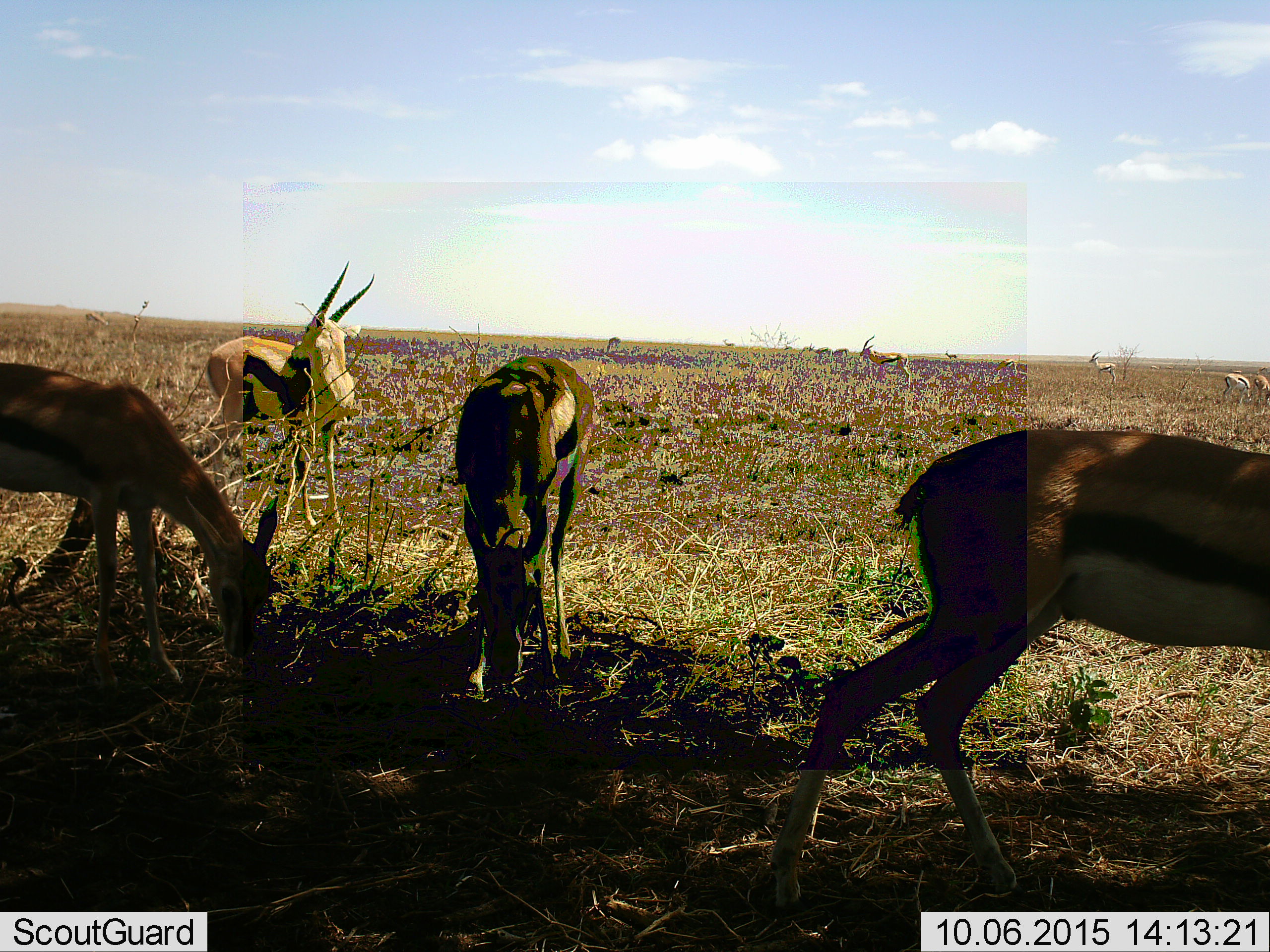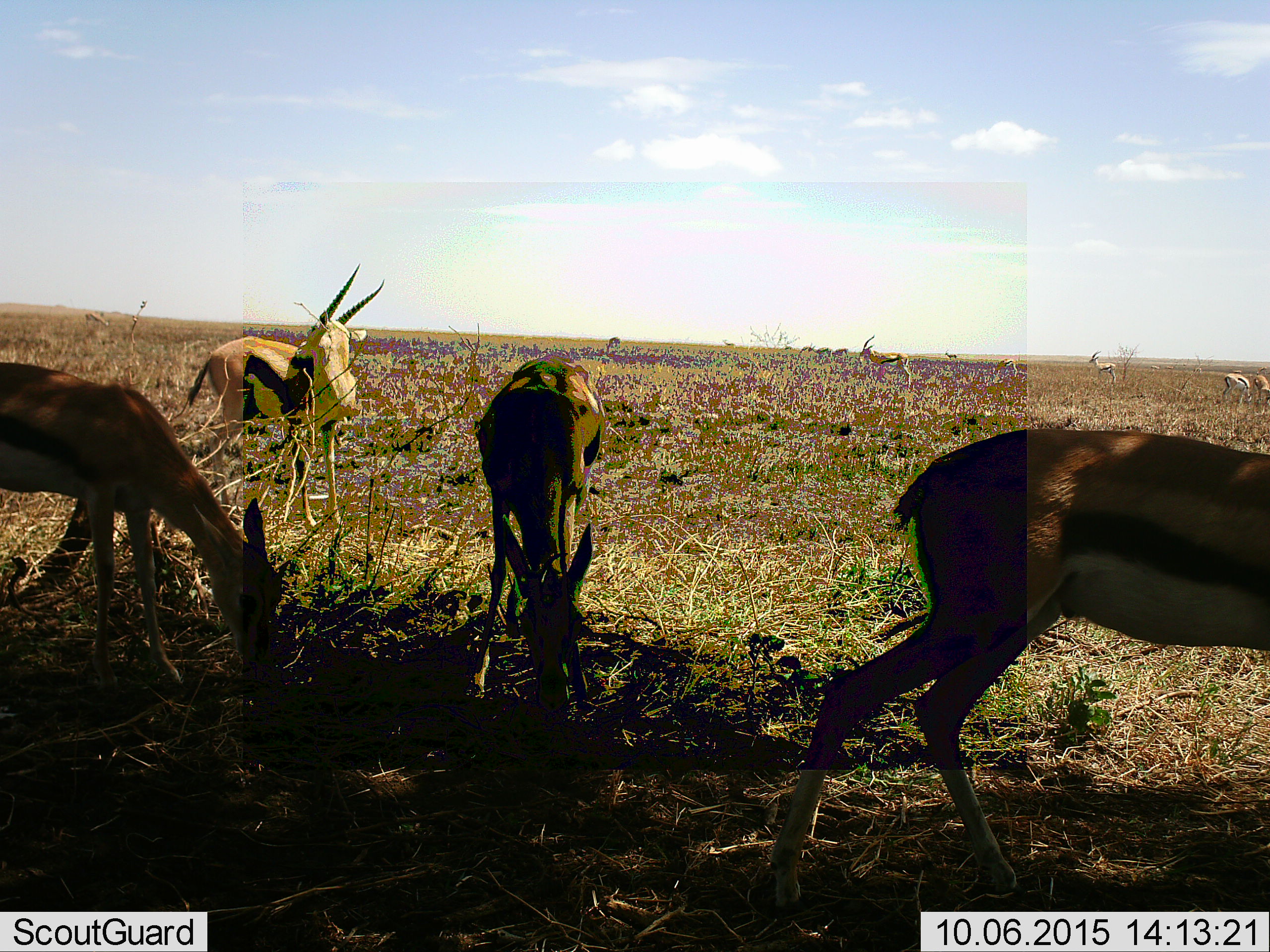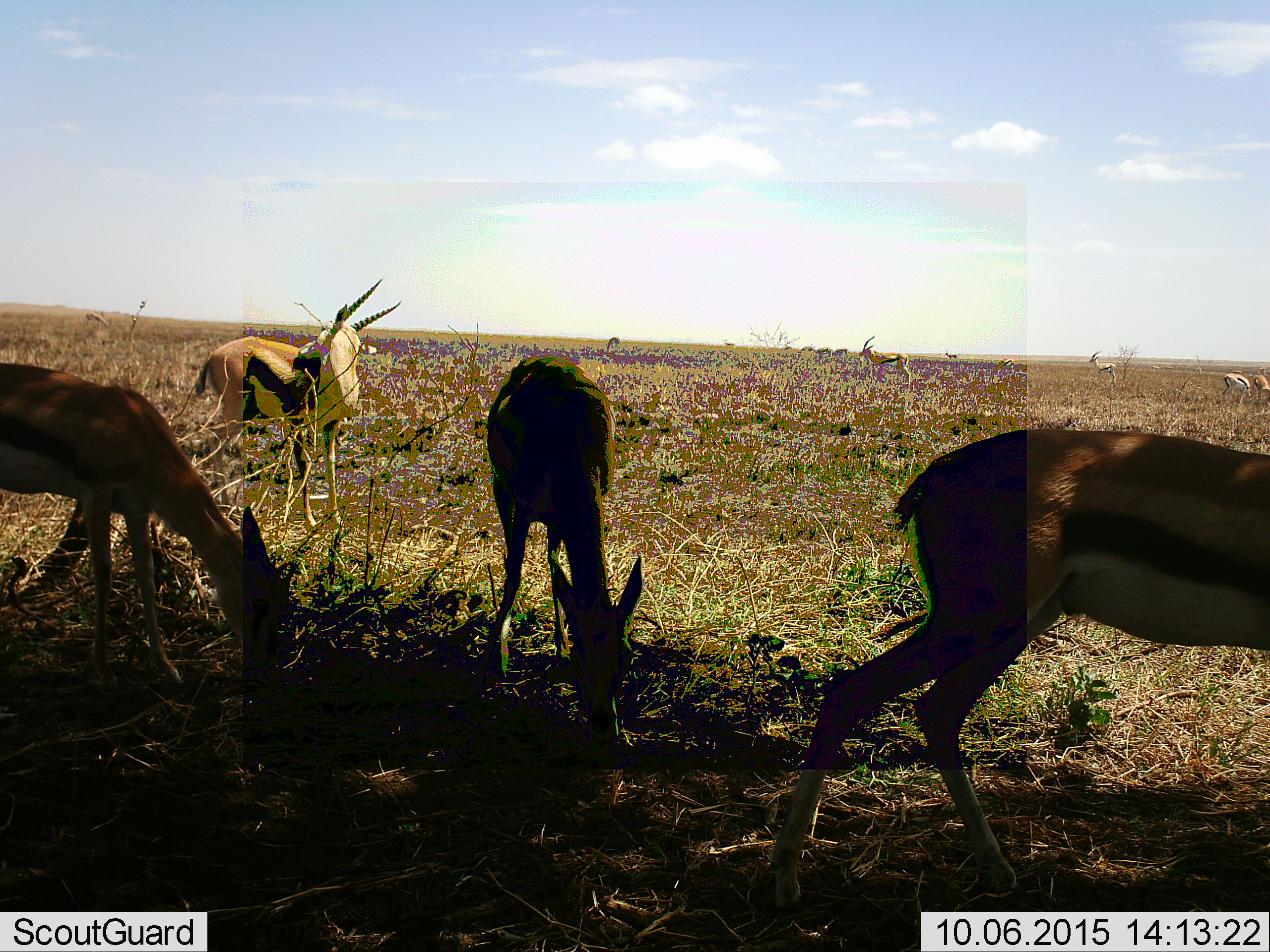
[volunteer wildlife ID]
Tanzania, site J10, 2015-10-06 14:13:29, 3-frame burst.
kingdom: Animalia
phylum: Chordata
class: Mammalia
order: Artiodactyla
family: Bovidae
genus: Eudorcas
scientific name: Eudorcas thomsonii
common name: thomson's gazelle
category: gazellethomsons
Gazellethomsons (thomson's gazelle) (Eudorcas thomsonii), count 11-50. Behavior (volunteer vote fractions): standing 89%, resting 0%, moving 44%, interacting 11%. Young present (vote fraction): 0%. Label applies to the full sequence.